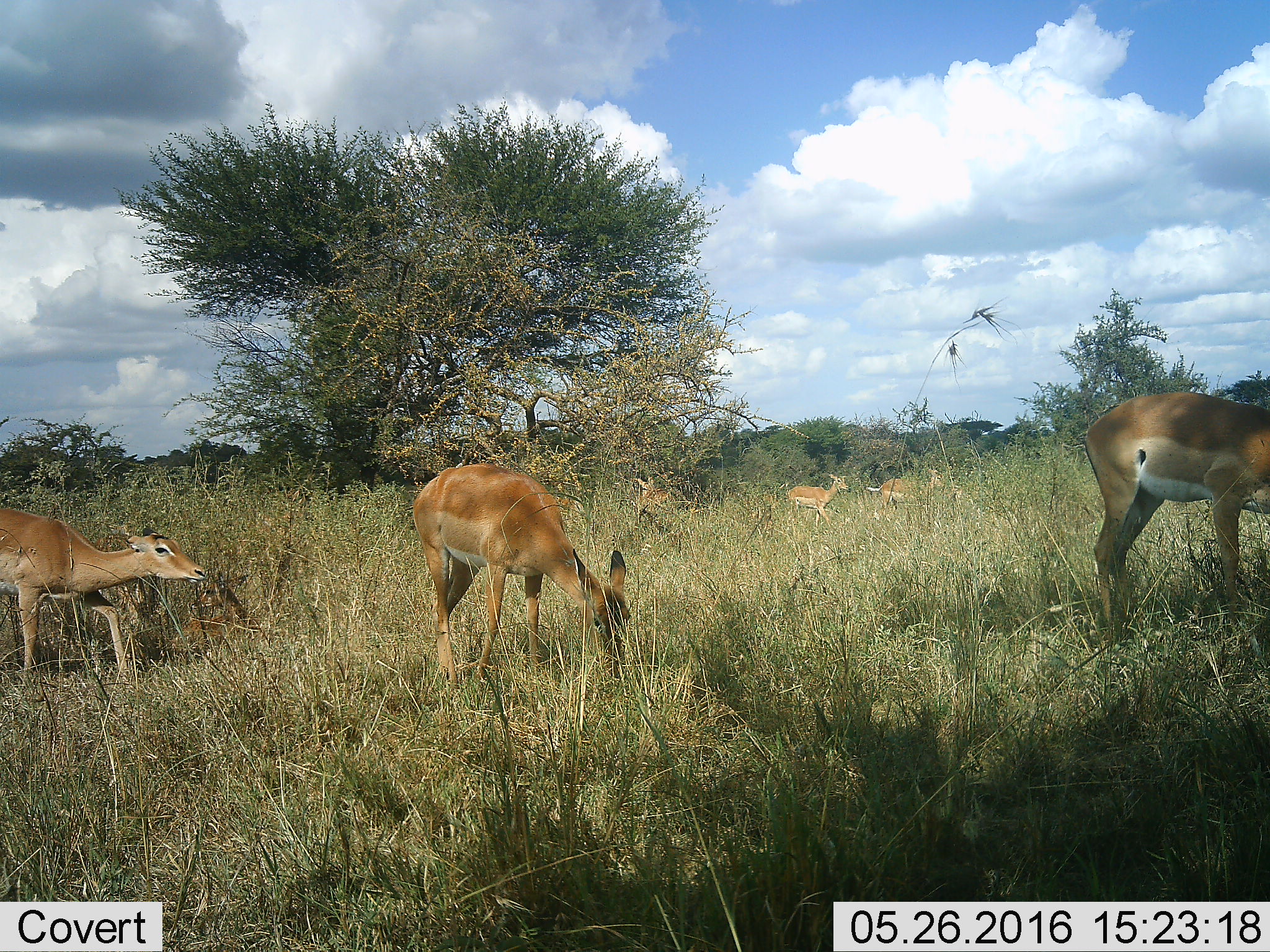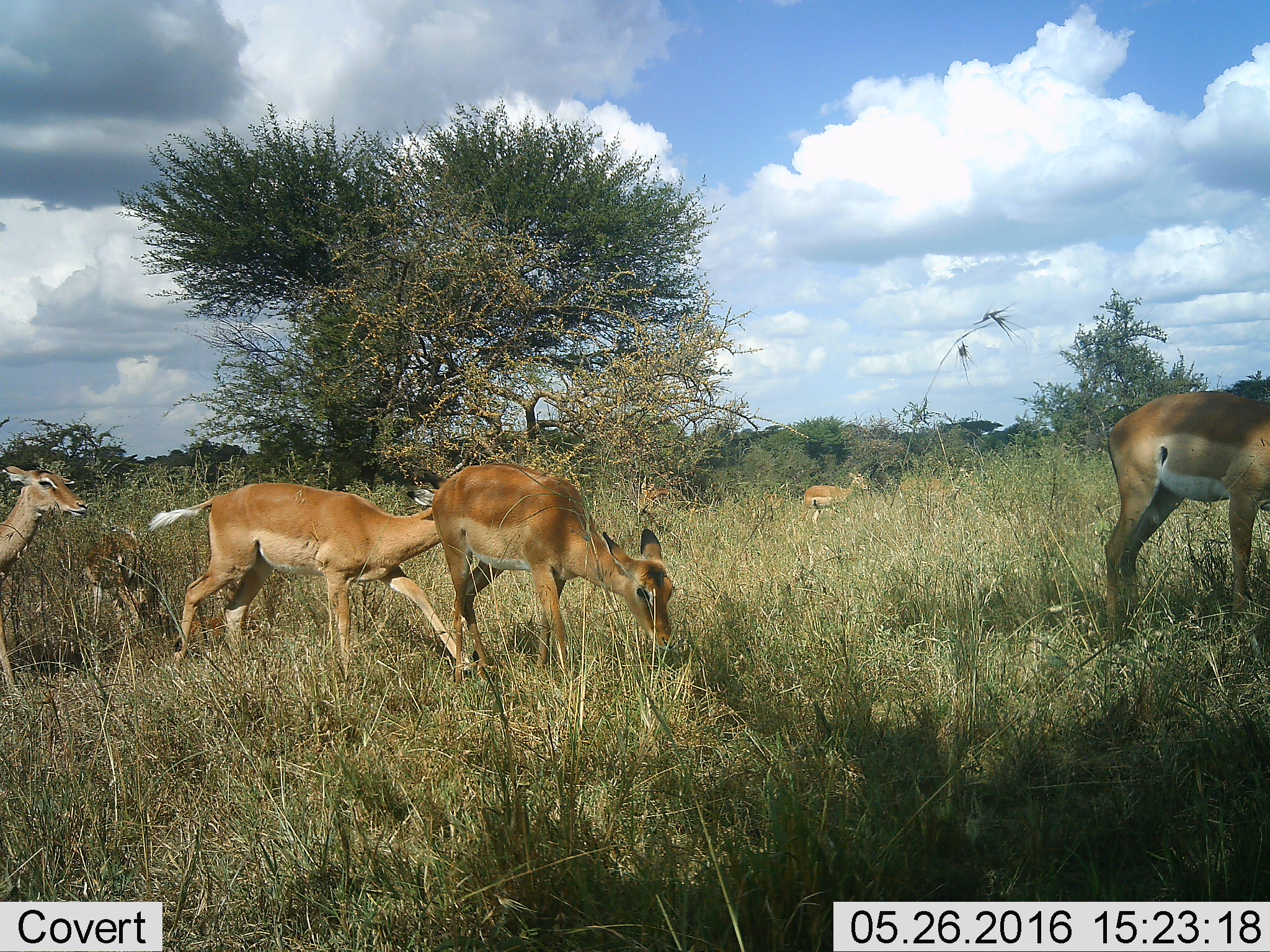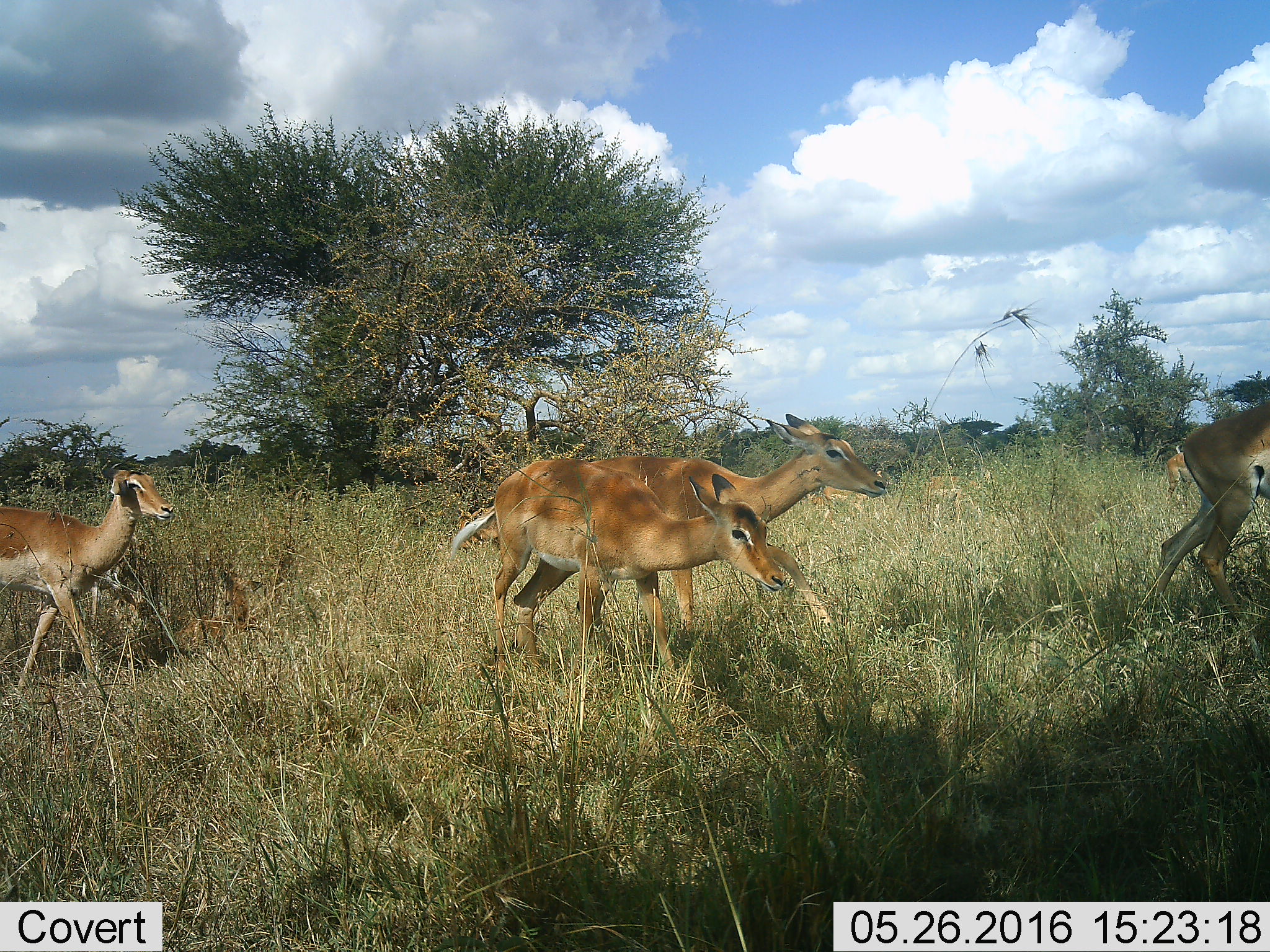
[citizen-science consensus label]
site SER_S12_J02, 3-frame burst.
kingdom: Animalia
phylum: Chordata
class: Mammalia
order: Artiodactyla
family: Bovidae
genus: Aepyceros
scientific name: Aepyceros melampus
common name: impala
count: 7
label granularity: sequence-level